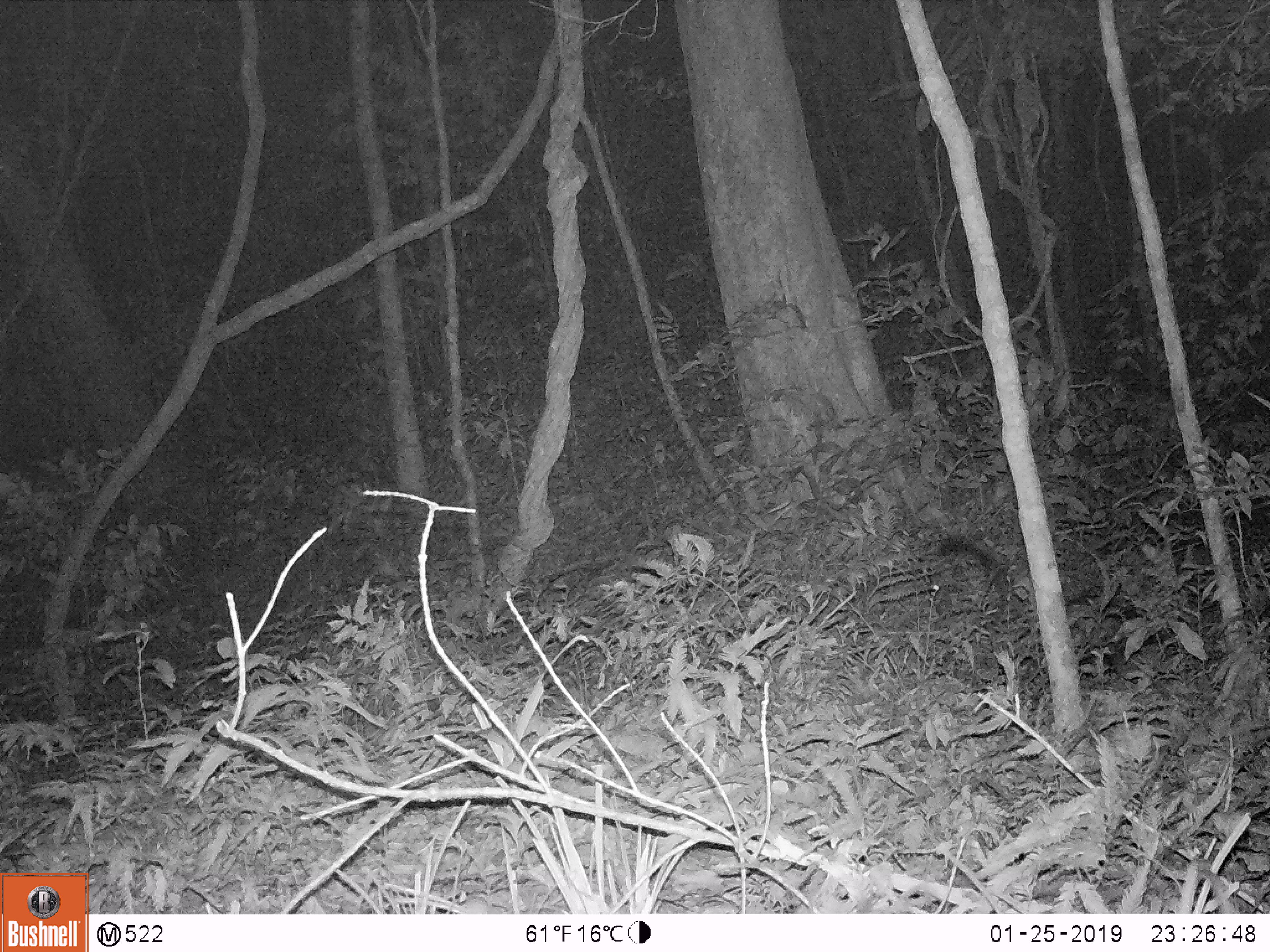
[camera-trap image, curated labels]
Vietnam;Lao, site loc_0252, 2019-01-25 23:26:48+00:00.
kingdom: Animalia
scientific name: Animalia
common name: animal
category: unidentified animal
Unidentified animal (animal) (Animalia). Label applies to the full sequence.